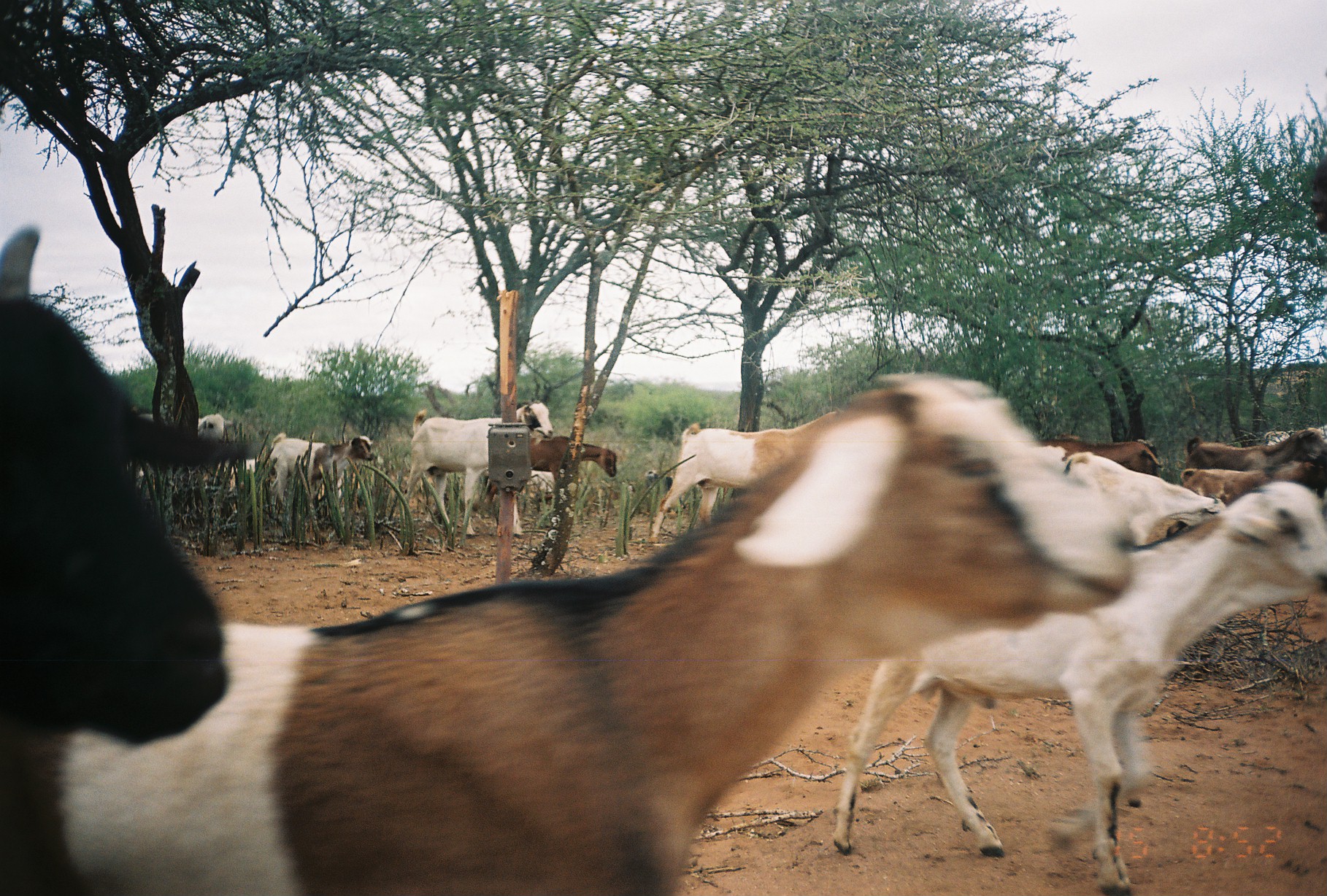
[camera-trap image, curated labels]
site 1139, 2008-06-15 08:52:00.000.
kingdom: Animalia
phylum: Chordata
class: Mammalia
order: Artiodactyla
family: Bovidae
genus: Capra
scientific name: Capra aegagrus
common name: wild goat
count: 15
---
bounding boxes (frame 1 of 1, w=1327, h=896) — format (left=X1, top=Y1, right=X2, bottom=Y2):
capra aegagrus: (left=0, top=372, right=1126, bottom=896); (left=831, top=481, right=1325, bottom=891); (left=0, top=221, right=259, bottom=746); (left=651, top=411, right=836, bottom=540); (left=405, top=399, right=552, bottom=538); (left=1062, top=450, right=1226, bottom=549); (left=485, top=436, right=617, bottom=506); (left=138, top=408, right=237, bottom=493); (left=270, top=432, right=378, bottom=508); (left=1180, top=461, right=1326, bottom=506); (left=1184, top=429, right=1327, bottom=472); (left=1037, top=436, right=1164, bottom=479); (left=531, top=471, right=553, bottom=504); (left=645, top=470, right=673, bottom=494); (left=1264, top=430, right=1295, bottom=445)